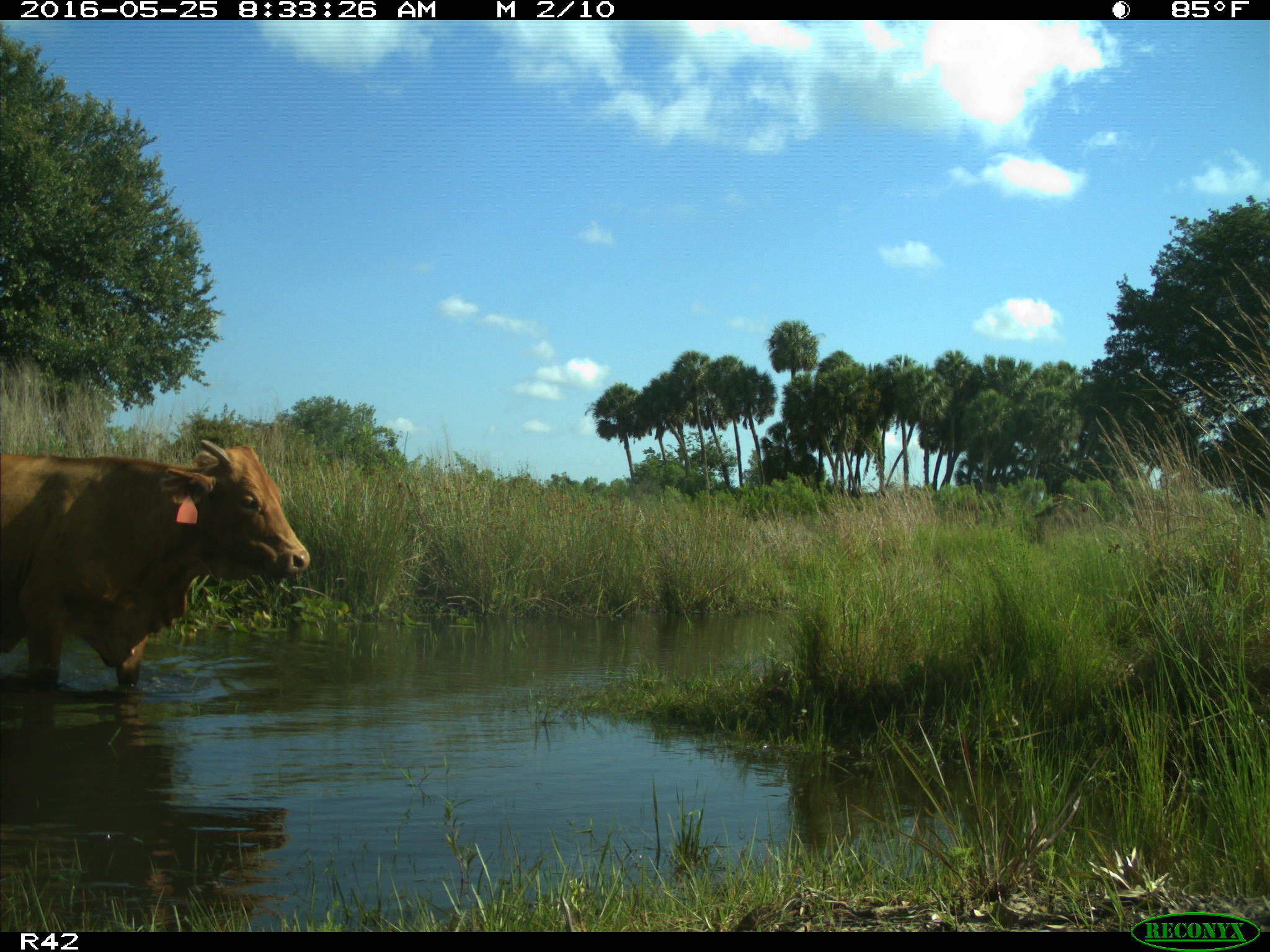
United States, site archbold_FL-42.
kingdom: Animalia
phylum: Chordata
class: Mammalia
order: Artiodactyla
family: Bovidae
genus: Bos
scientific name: Bos taurus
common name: domestic cow